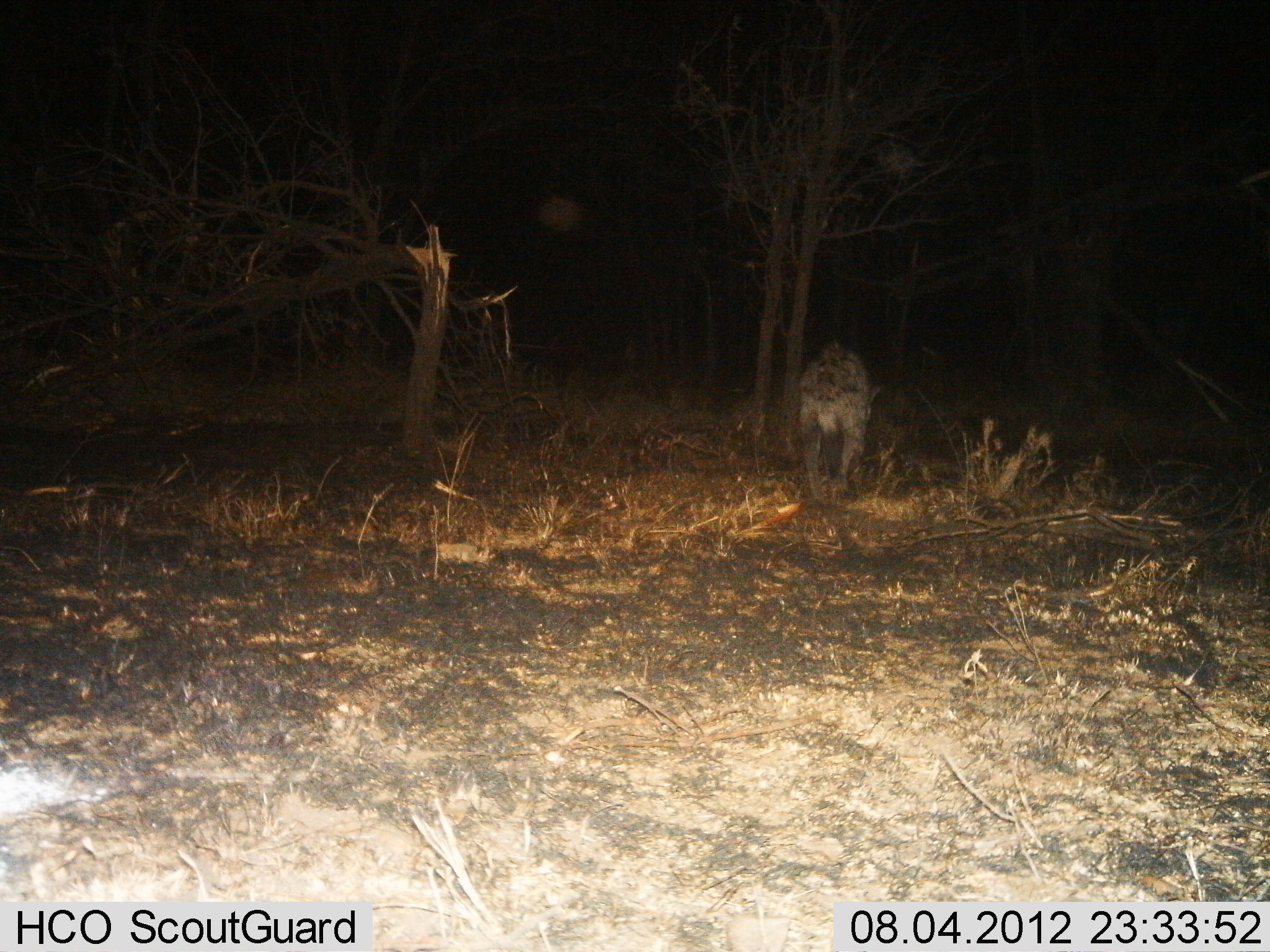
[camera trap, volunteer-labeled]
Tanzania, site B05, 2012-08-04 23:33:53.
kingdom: Animalia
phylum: Chordata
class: Mammalia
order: Carnivora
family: Hyaenidae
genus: Crocuta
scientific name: Crocuta crocuta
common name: spotted hyena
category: hyenaspotted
Hyenaspotted (spotted hyena) (Crocuta crocuta), count 1. Behavior (volunteer vote fractions): standing 20%, resting 0%, moving 80%, interacting 0%. Young present (vote fraction): 0%. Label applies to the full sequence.